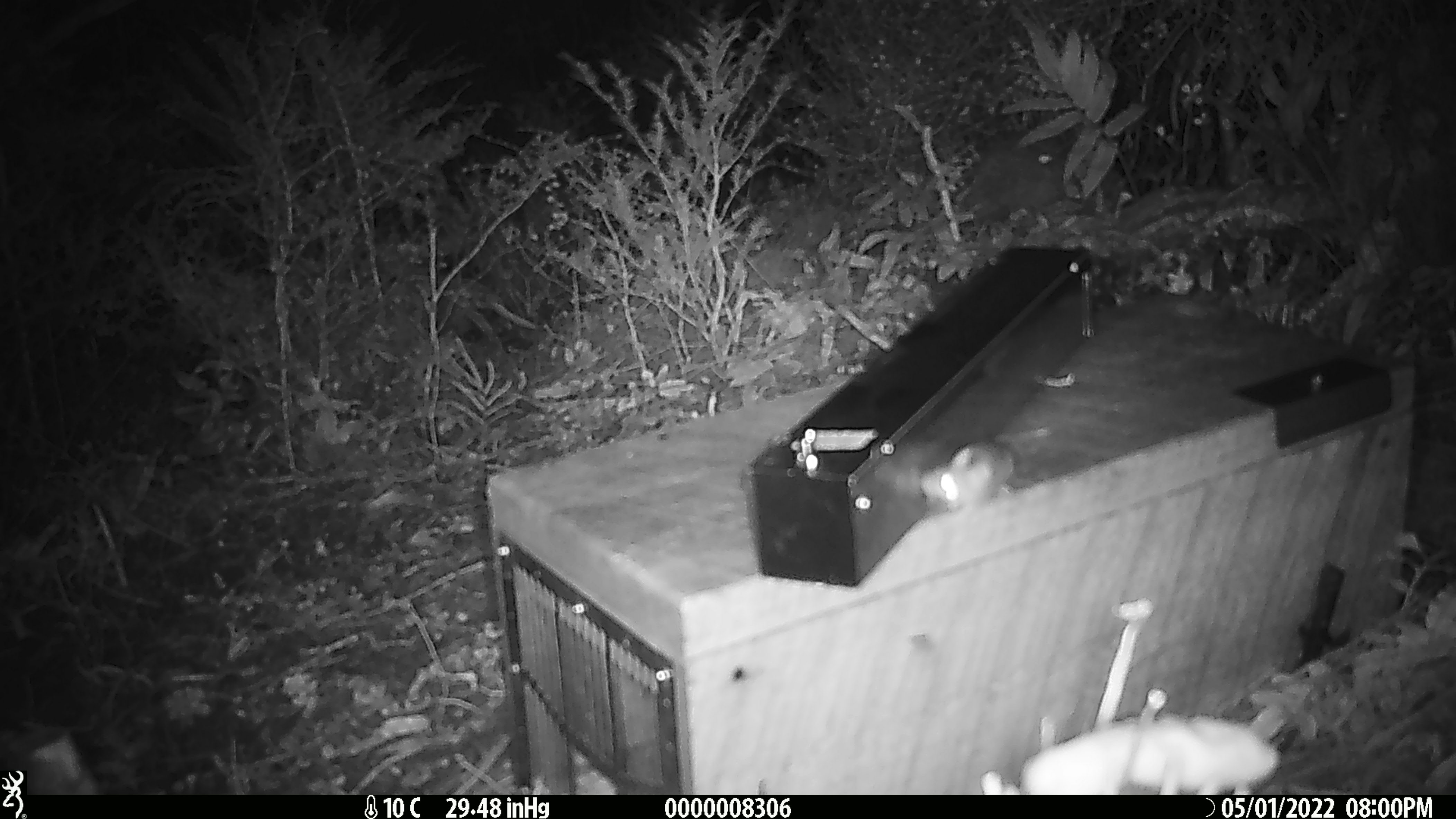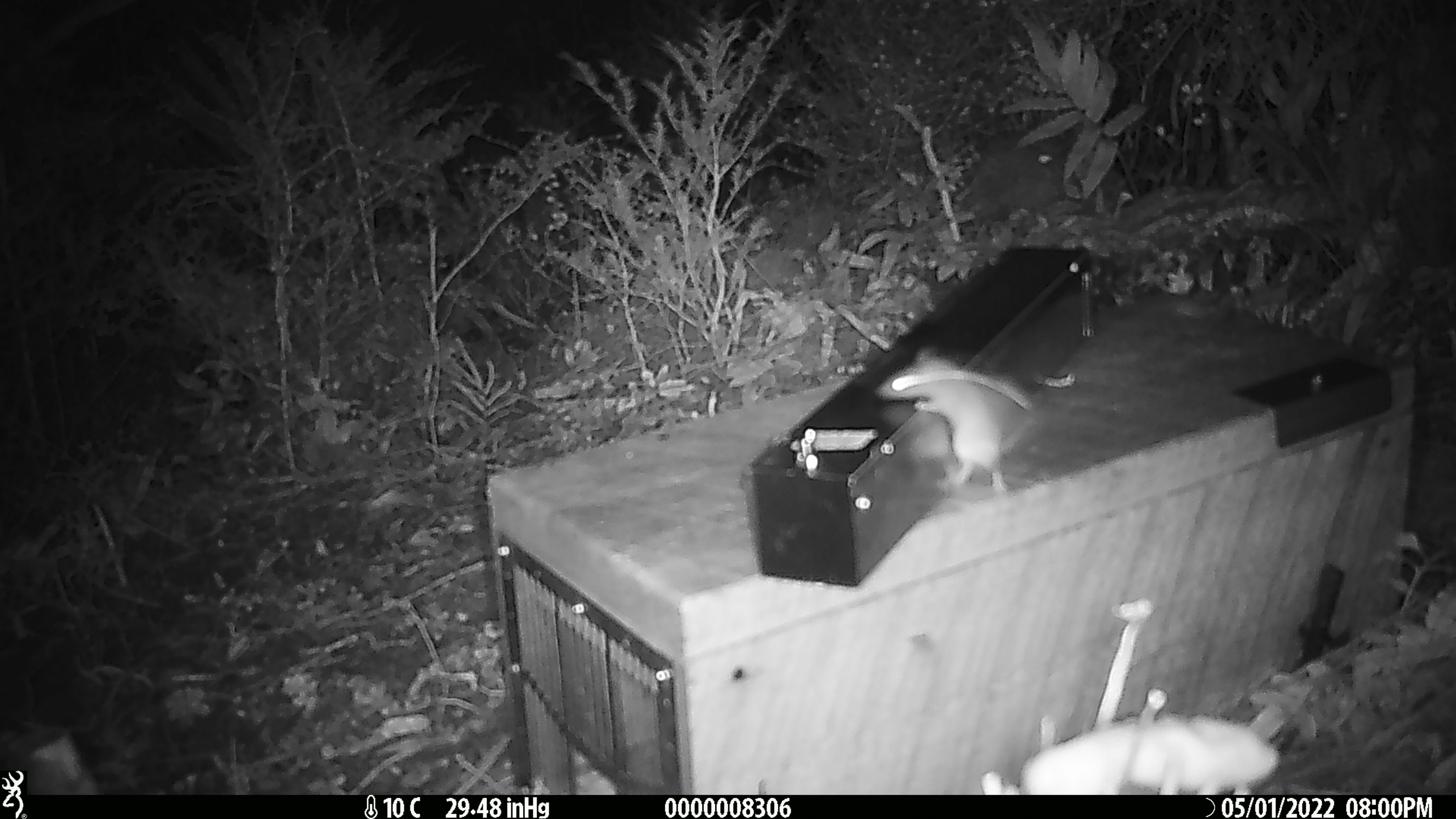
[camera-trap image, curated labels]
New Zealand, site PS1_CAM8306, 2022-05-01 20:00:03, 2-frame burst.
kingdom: Animalia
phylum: Chordata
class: Mammalia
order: Rodentia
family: Muridae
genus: Mus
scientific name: Mus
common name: mouse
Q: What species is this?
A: Mouse (Mus).